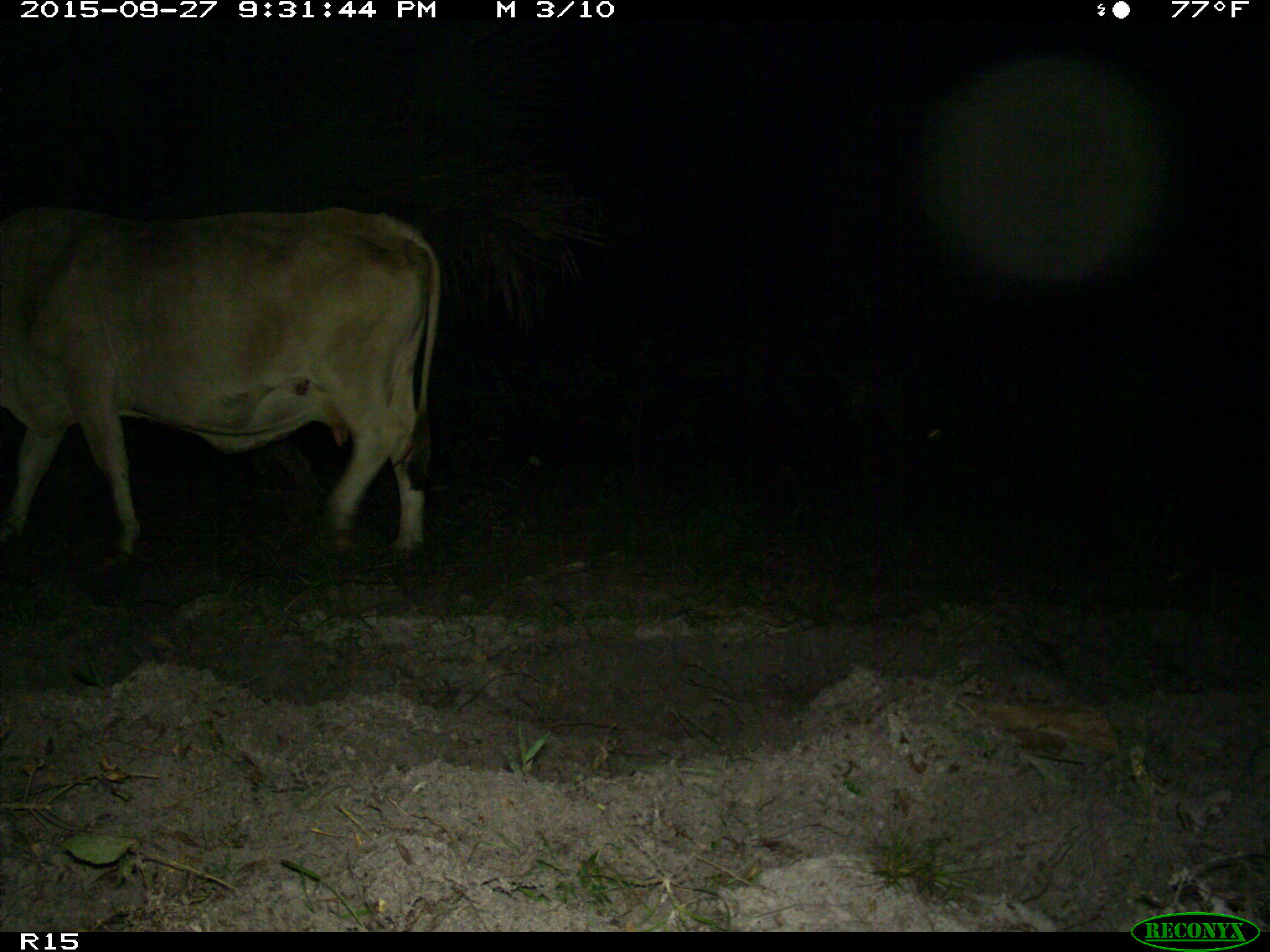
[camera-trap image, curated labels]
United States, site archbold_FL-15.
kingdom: Animalia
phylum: Chordata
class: Mammalia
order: Artiodactyla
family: Bovidae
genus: Bos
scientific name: Bos taurus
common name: domestic cow